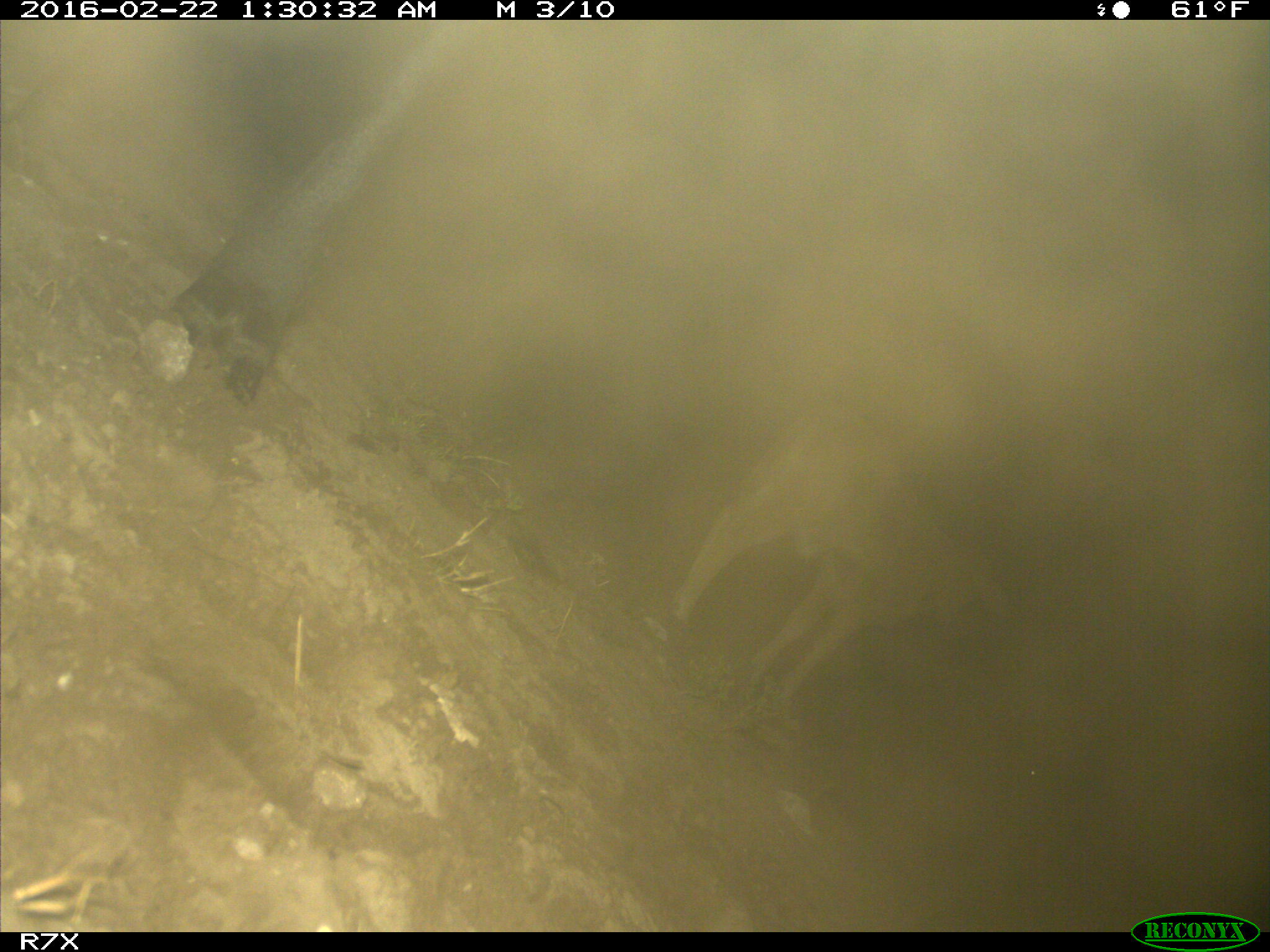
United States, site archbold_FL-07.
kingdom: Animalia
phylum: Chordata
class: Mammalia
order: Artiodactyla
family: Bovidae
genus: Bos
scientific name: Bos taurus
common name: domestic cow